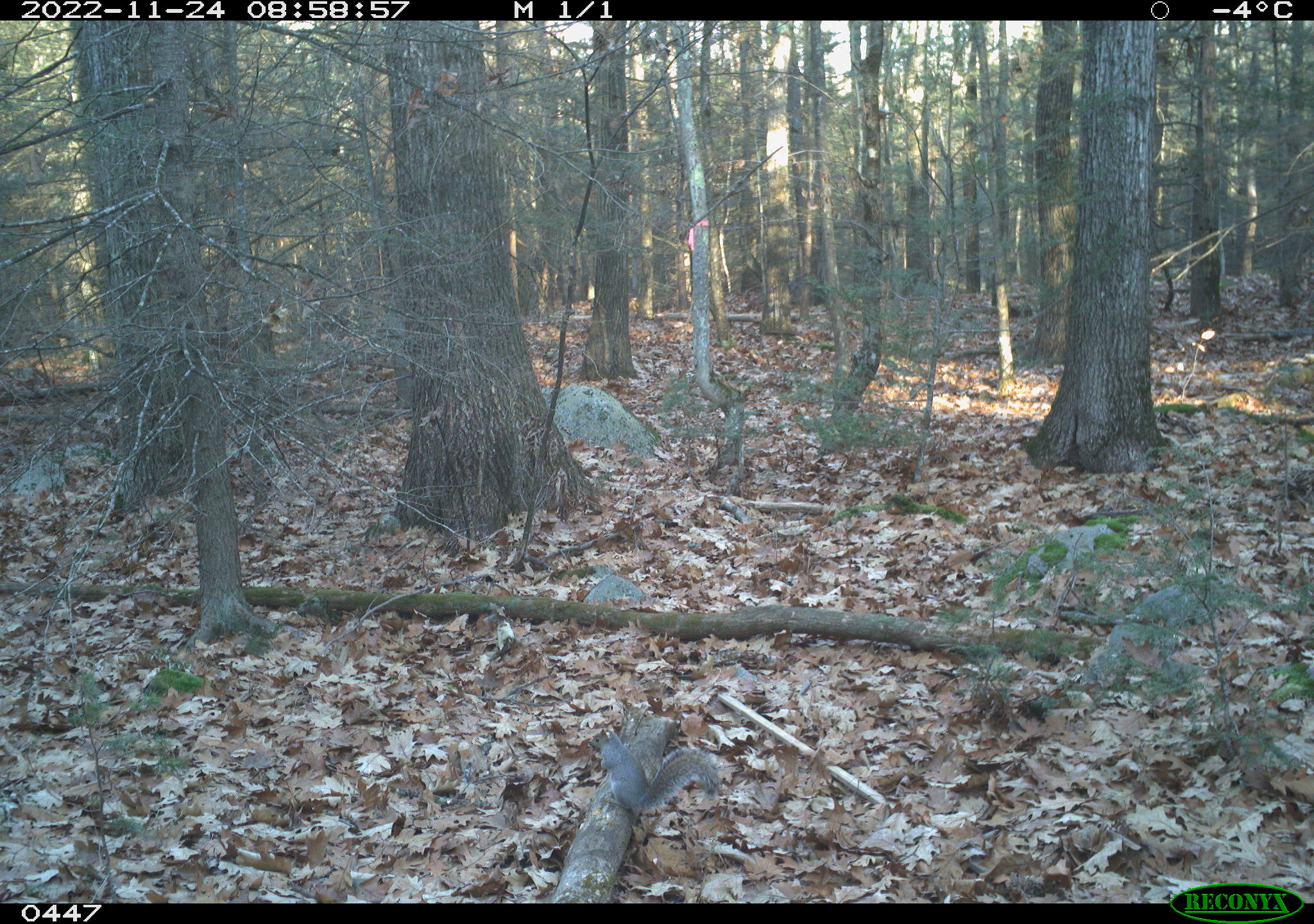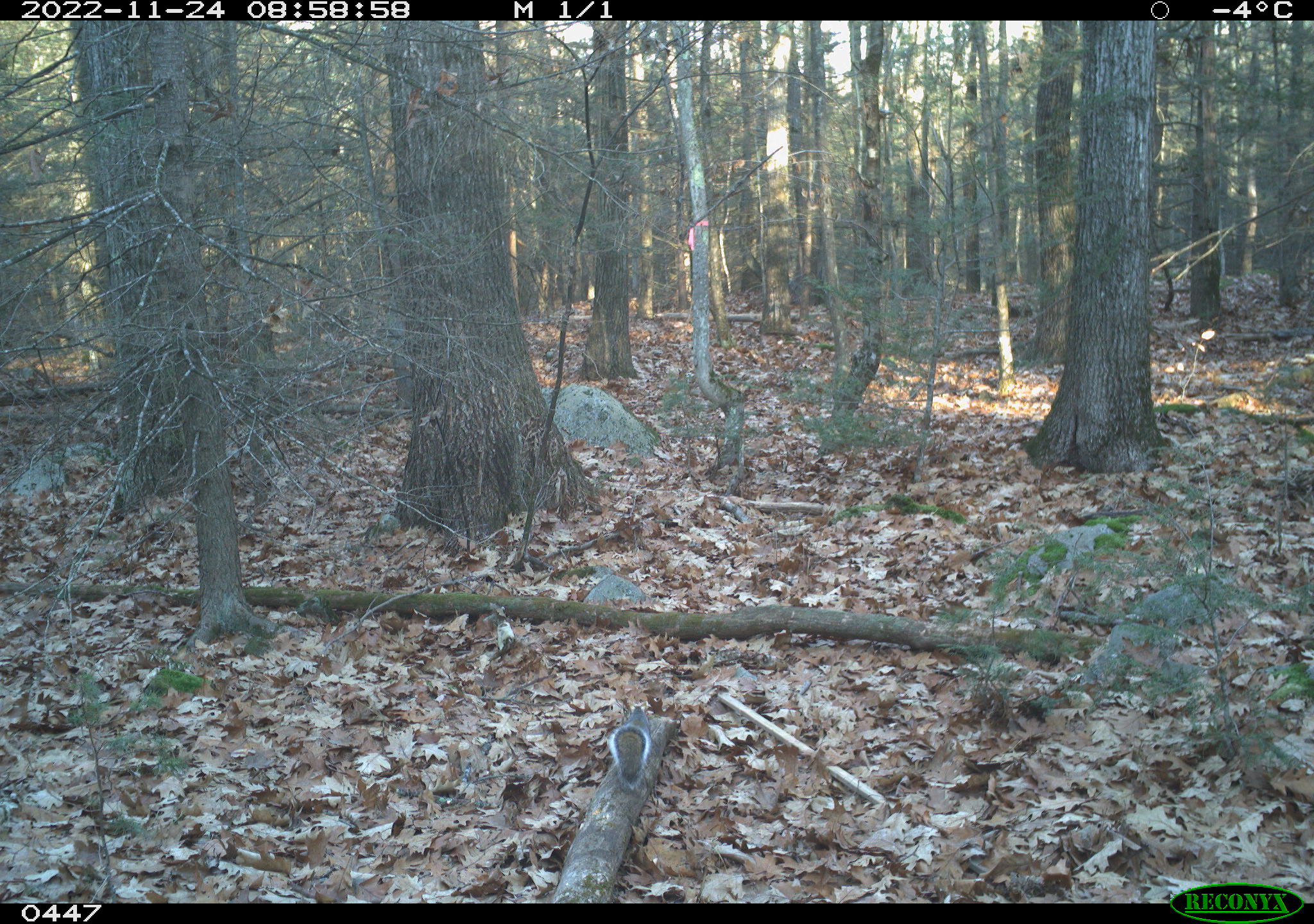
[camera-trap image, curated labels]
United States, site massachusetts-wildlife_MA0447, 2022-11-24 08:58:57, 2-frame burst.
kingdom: Animalia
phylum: Chordata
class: Mammalia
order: Rodentia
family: Sciuridae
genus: Sciurus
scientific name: Sciurus carolinensis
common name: gray squirrel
Gray squirrel (Sciurus carolinensis).